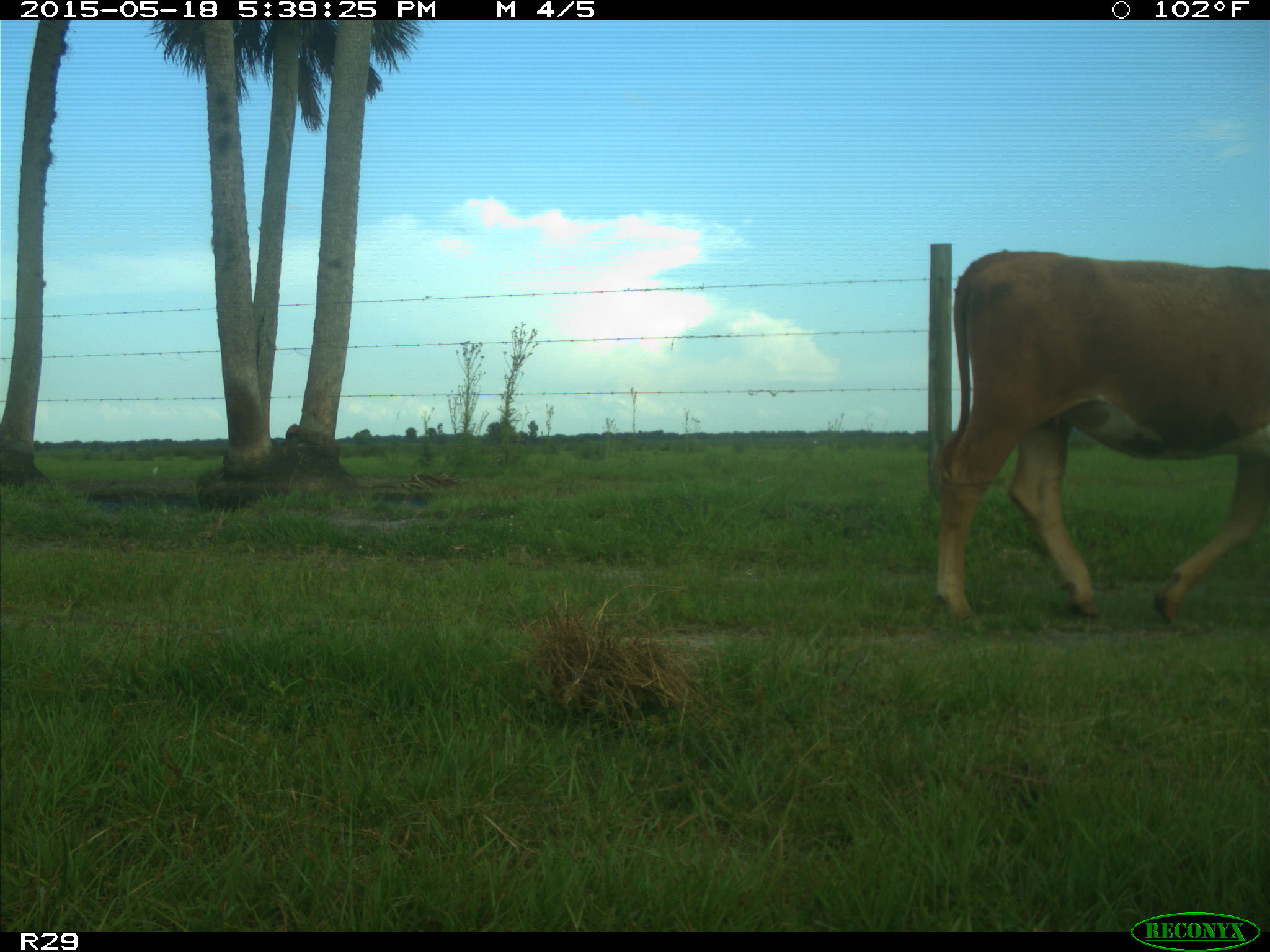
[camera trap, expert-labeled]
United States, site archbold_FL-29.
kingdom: Animalia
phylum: Chordata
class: Mammalia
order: Artiodactyla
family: Bovidae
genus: Bos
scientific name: Bos taurus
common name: domestic cow